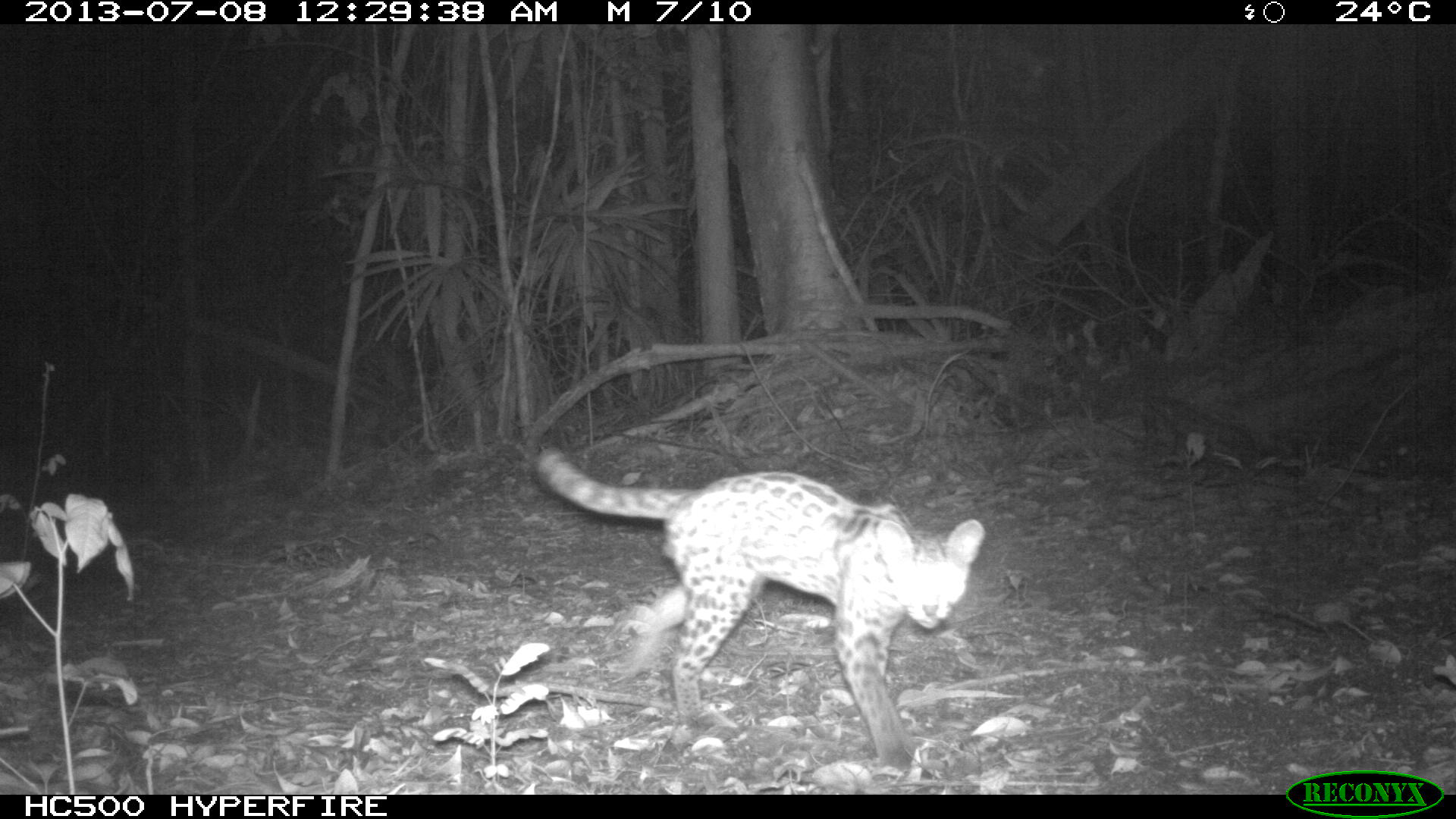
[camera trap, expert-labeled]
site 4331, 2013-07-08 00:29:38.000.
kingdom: Animalia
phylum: Chordata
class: Mammalia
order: Carnivora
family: Felidae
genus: Leopardus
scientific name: Leopardus pardalis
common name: ocelot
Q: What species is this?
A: Leopardus pardalis (ocelot).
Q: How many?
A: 1.